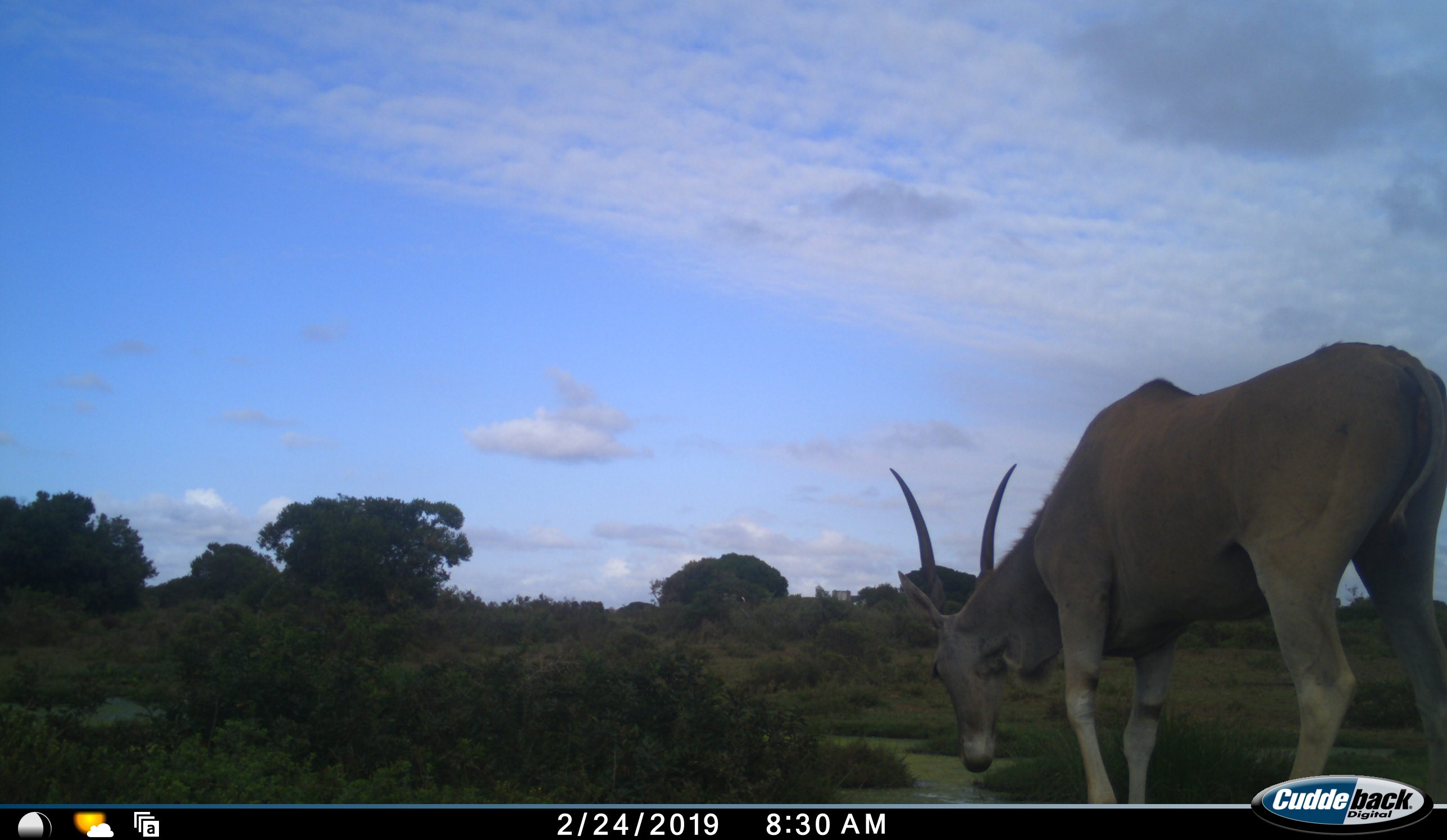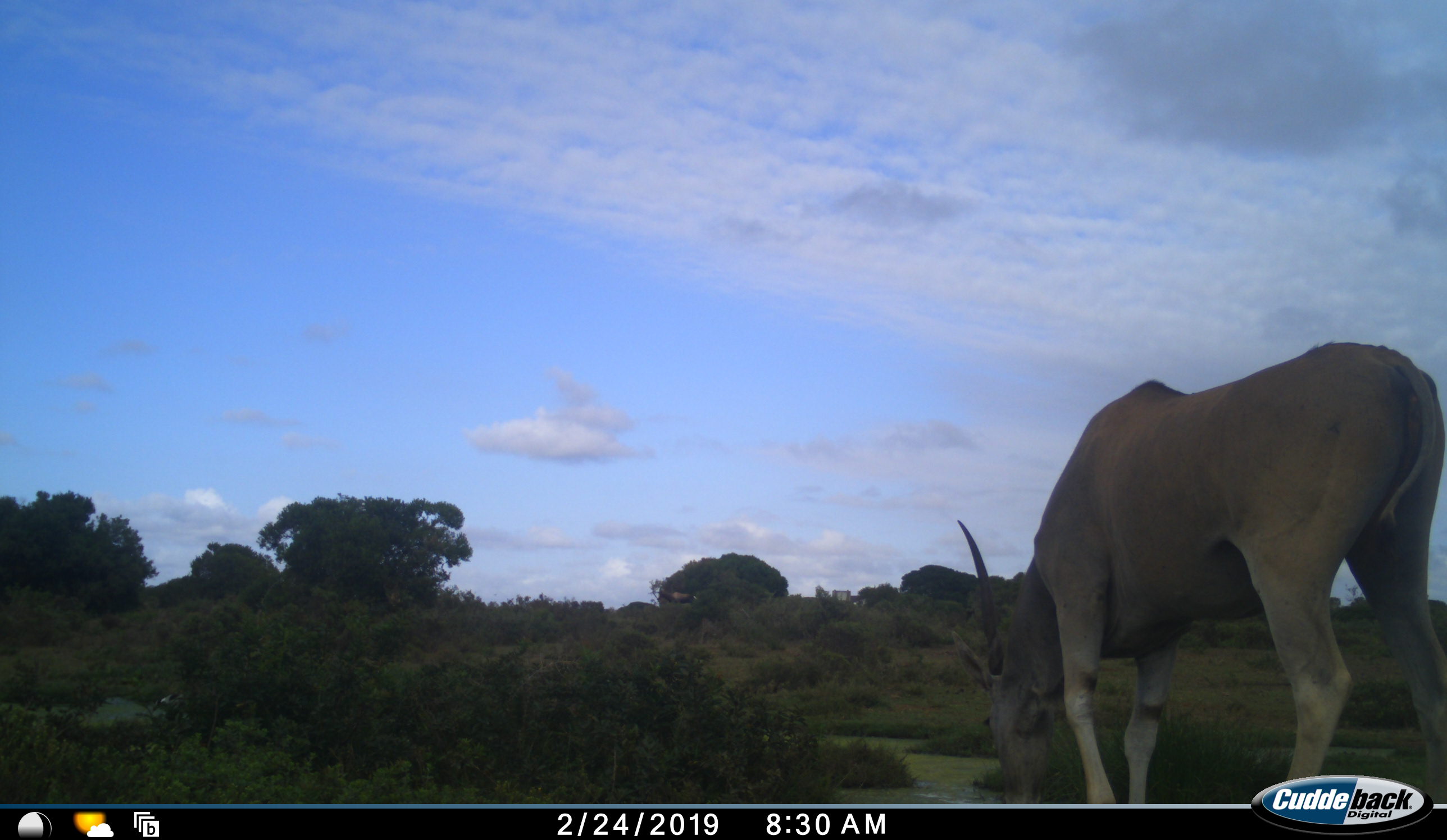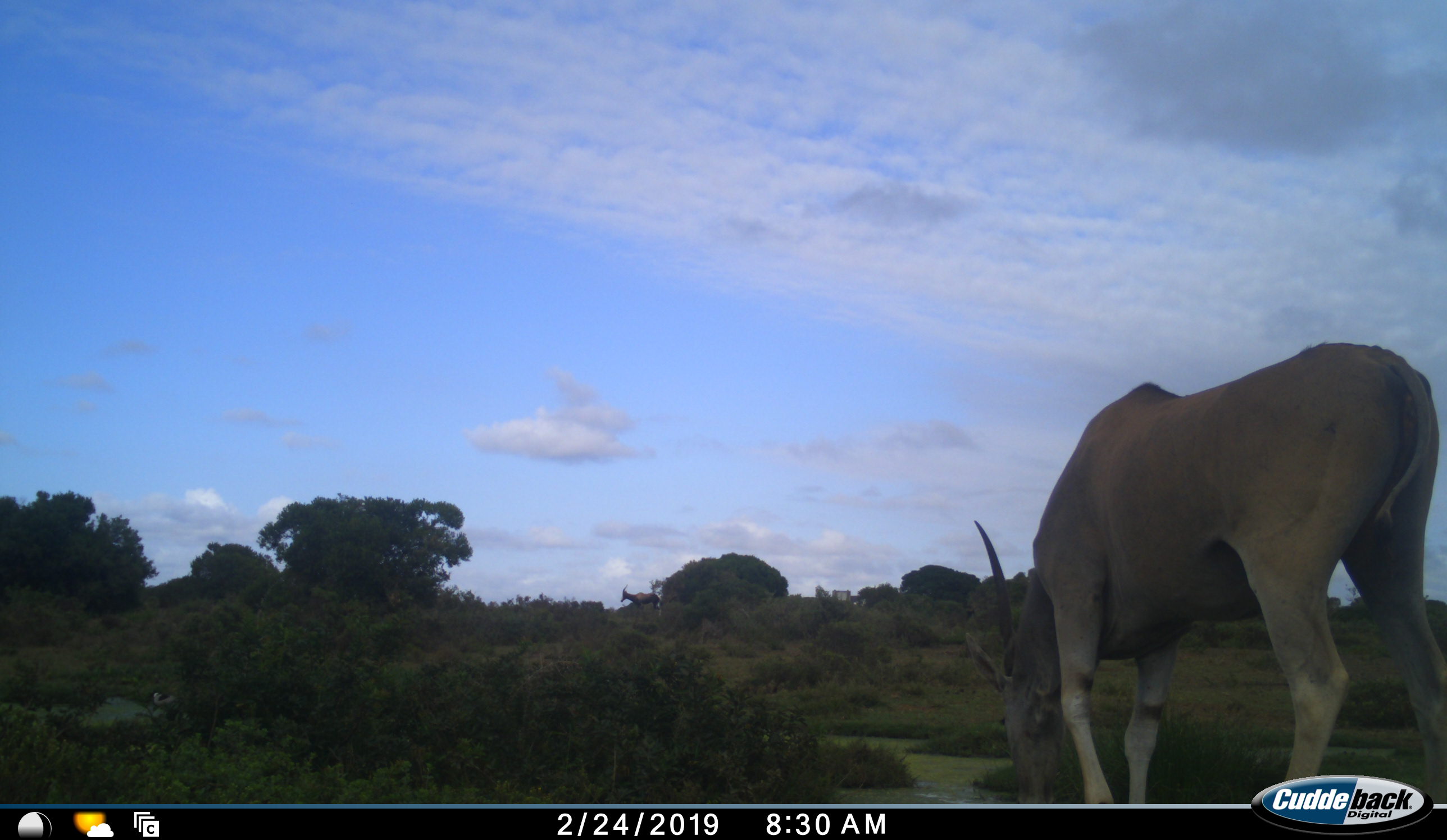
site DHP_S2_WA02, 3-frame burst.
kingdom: Animalia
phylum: Chordata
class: Mammalia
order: Artiodactyla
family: Bovidae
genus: Damaliscus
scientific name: Damaliscus pygargus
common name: bontebok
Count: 1.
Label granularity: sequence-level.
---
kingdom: Animalia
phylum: Chordata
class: Mammalia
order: Artiodactyla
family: Bovidae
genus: Tragelaphus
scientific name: Tragelaphus oryx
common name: eland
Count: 1.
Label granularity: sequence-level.